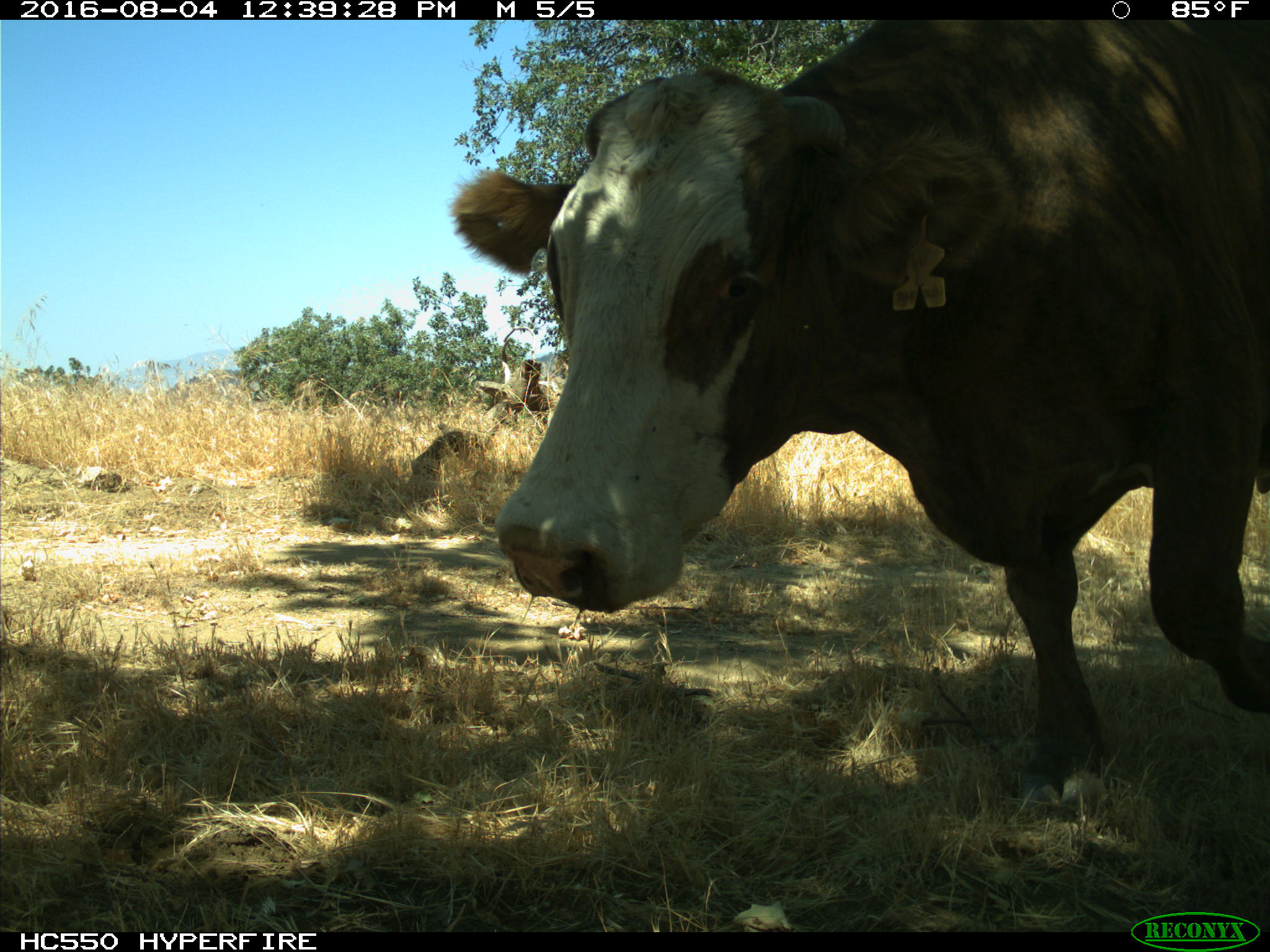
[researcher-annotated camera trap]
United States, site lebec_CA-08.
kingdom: Animalia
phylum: Chordata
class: Mammalia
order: Artiodactyla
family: Bovidae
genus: Bos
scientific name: Bos taurus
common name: domestic cow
Bos taurus (domestic cow).